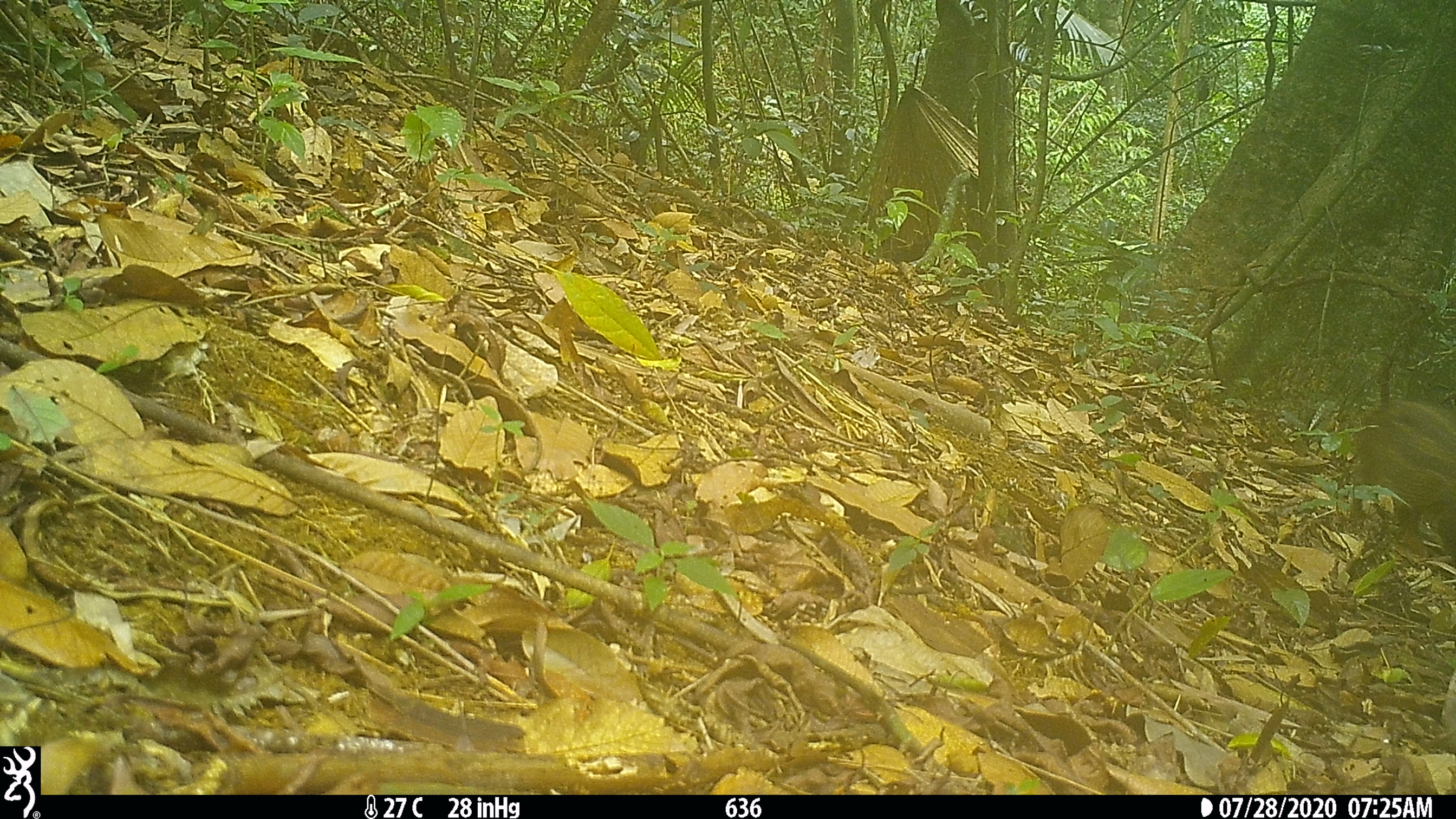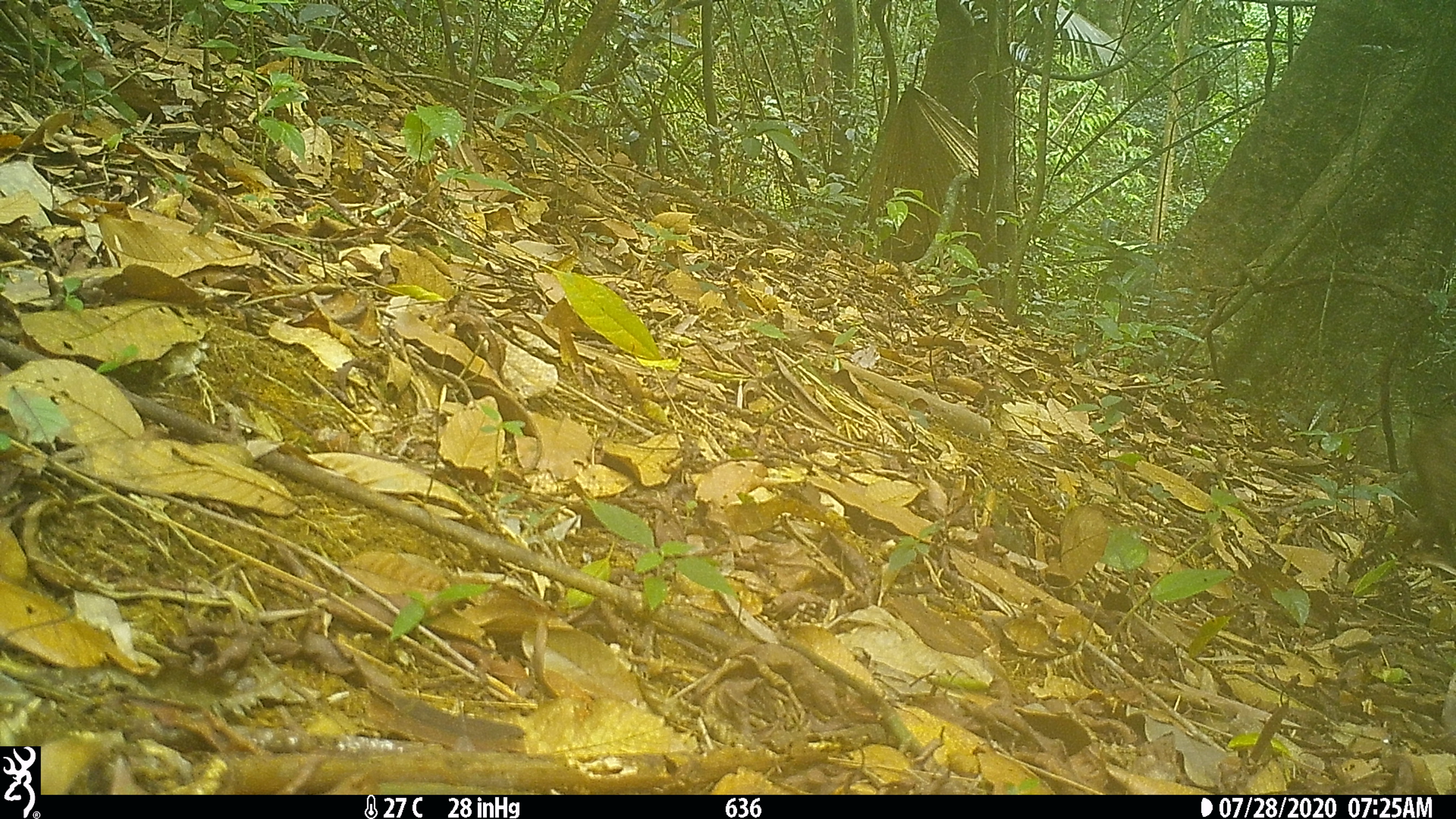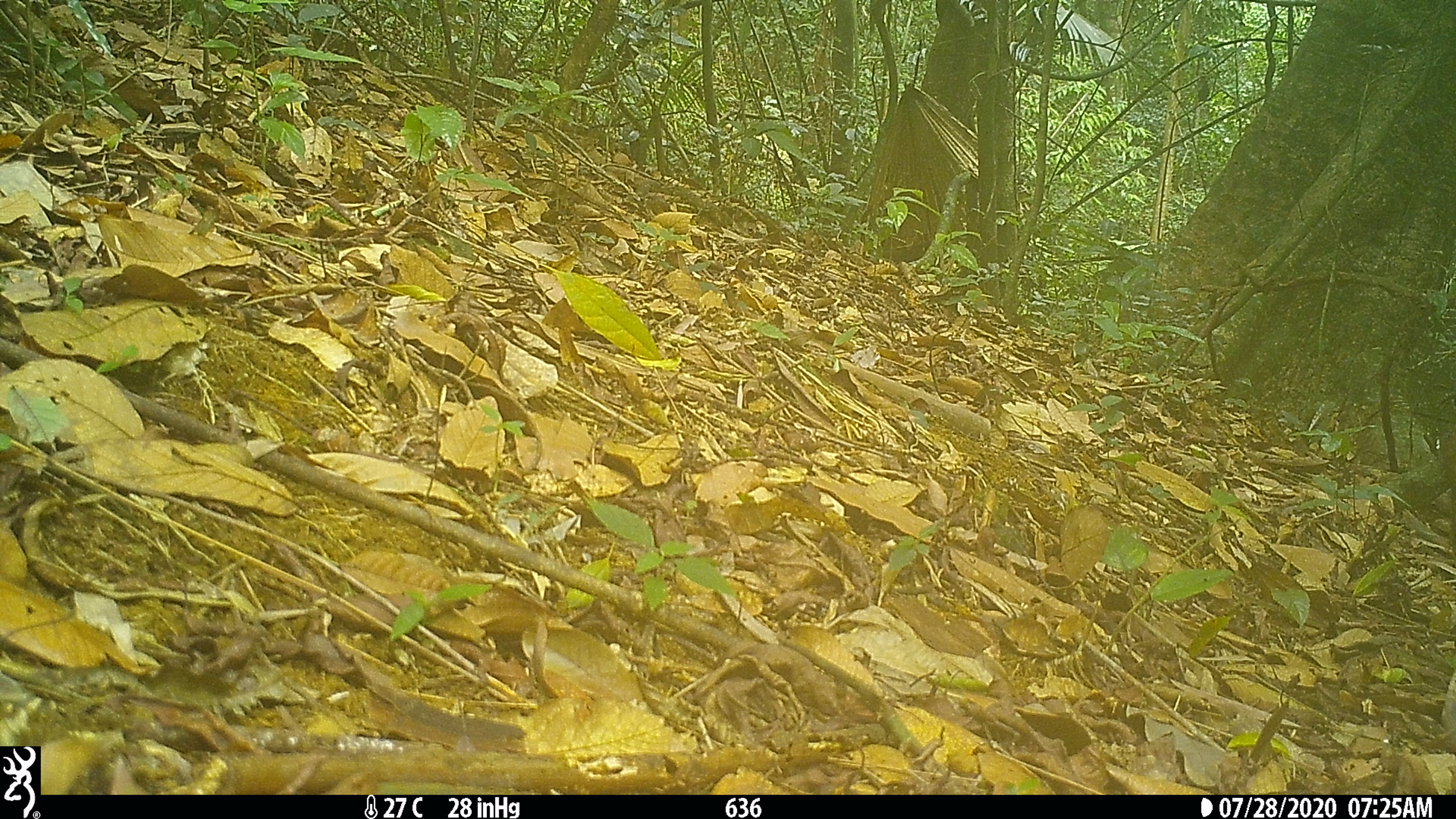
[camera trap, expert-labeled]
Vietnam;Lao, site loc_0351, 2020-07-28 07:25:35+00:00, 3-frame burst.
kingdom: Animalia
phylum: Chordata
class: Mammalia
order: Artiodactyla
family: Suidae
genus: Sus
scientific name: Sus scrofa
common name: eurasian wild pig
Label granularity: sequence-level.